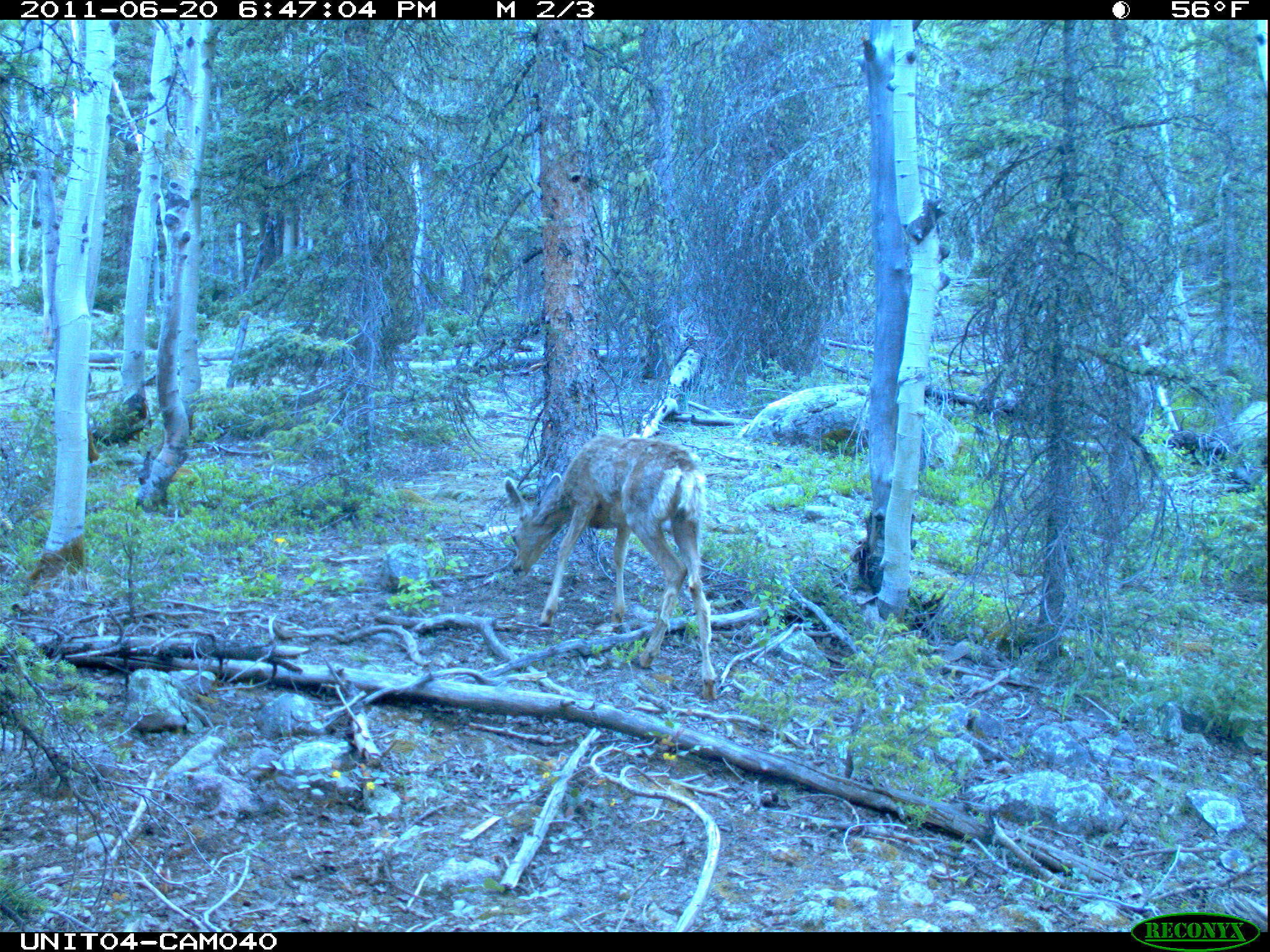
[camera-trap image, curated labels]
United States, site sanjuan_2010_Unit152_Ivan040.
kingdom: Animalia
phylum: Chordata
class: Mammalia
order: Artiodactyla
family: Cervidae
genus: Odocoileus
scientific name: Odocoileus hemionus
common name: mule deer